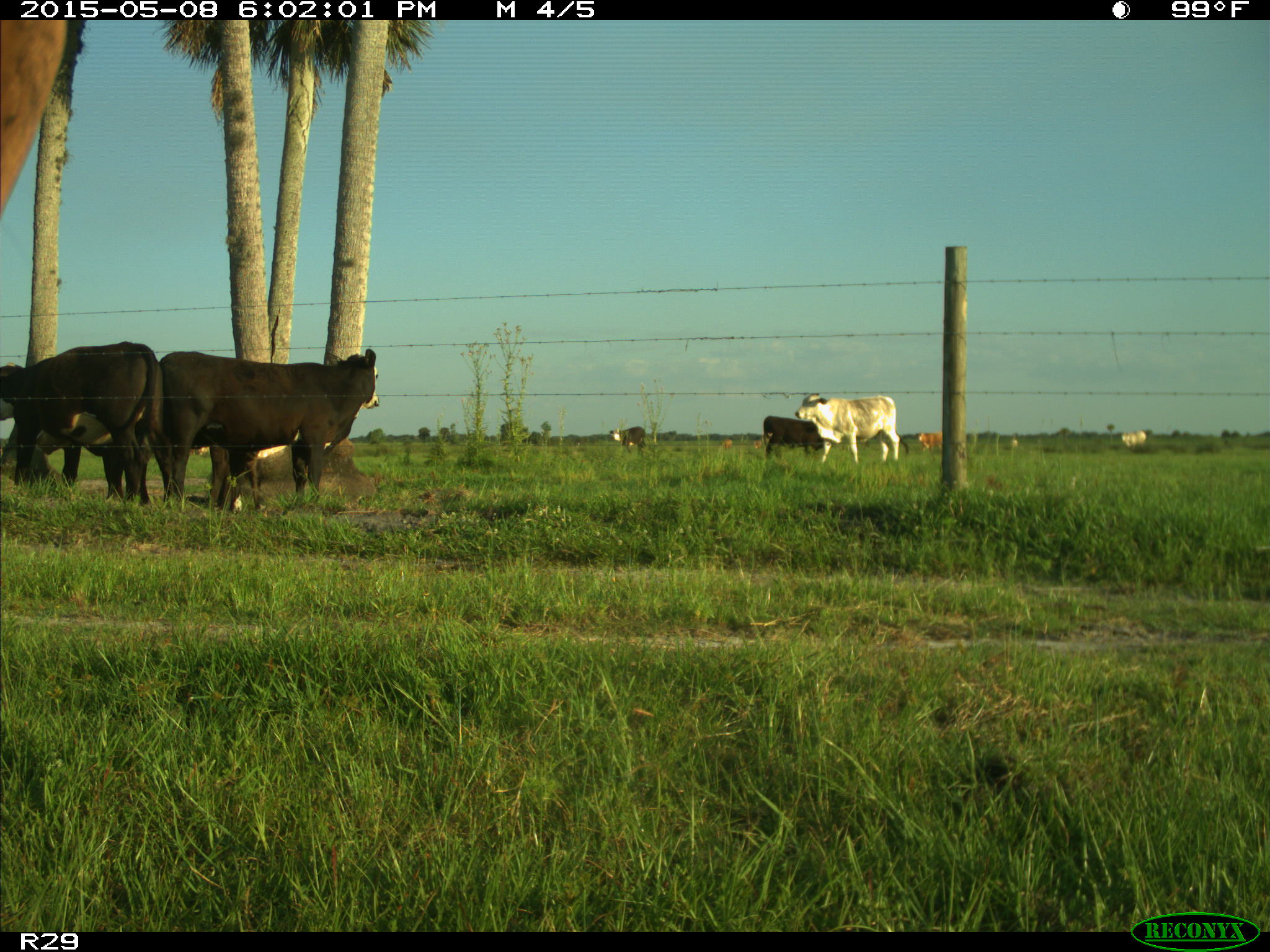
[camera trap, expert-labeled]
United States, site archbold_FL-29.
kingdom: Animalia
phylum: Chordata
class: Mammalia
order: Artiodactyla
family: Bovidae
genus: Bos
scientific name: Bos taurus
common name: domestic cow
Bos taurus (domestic cow).